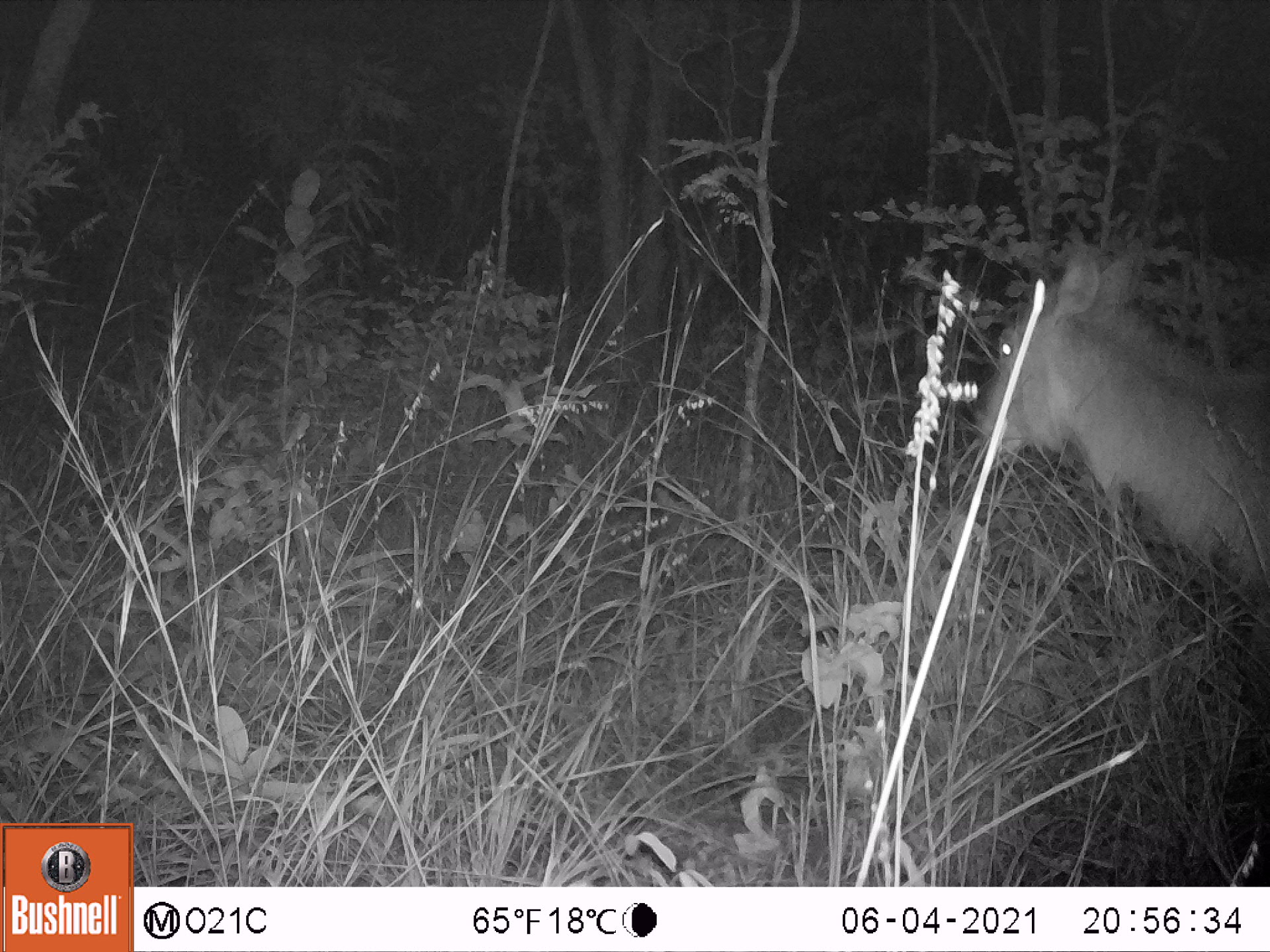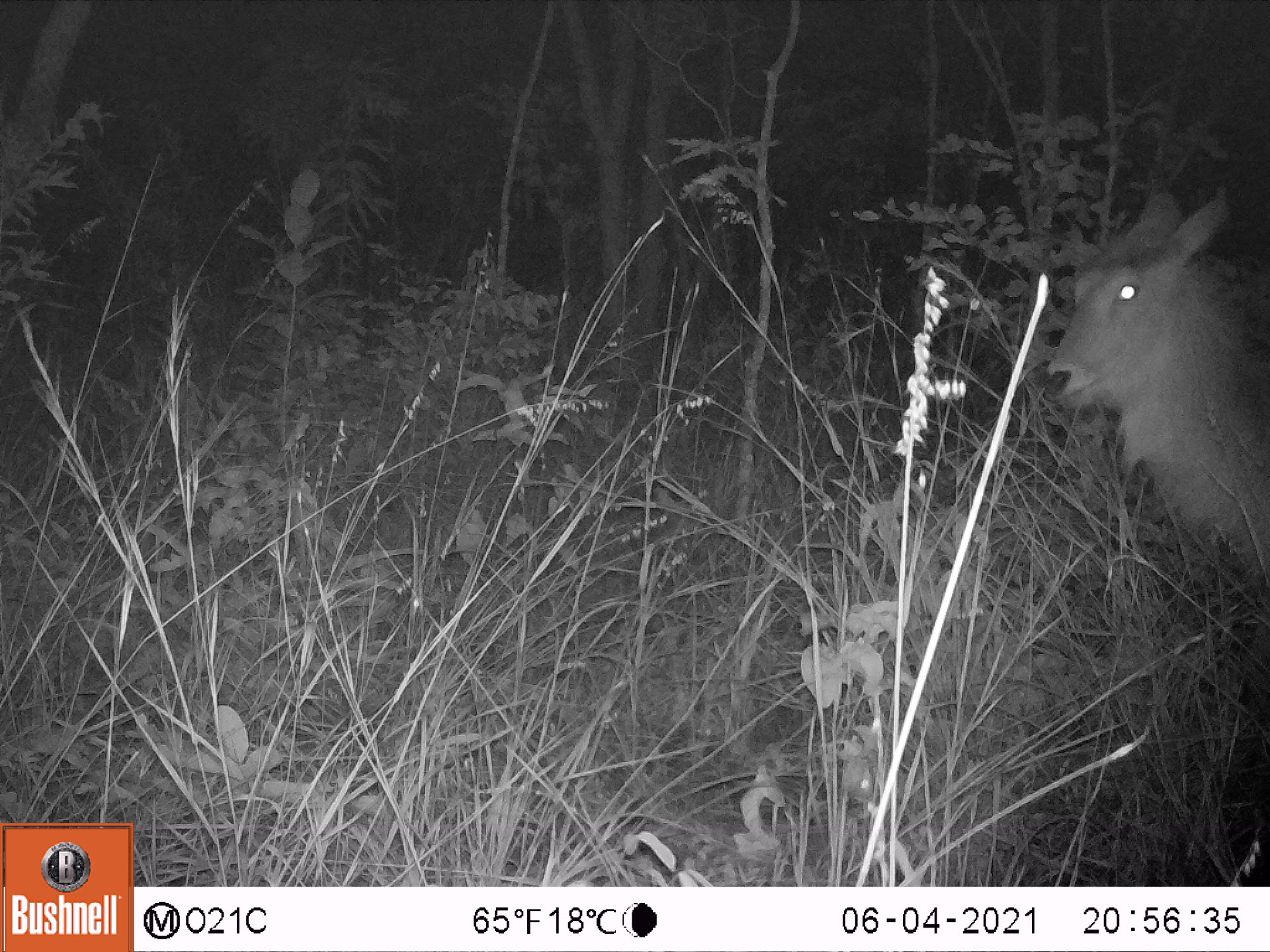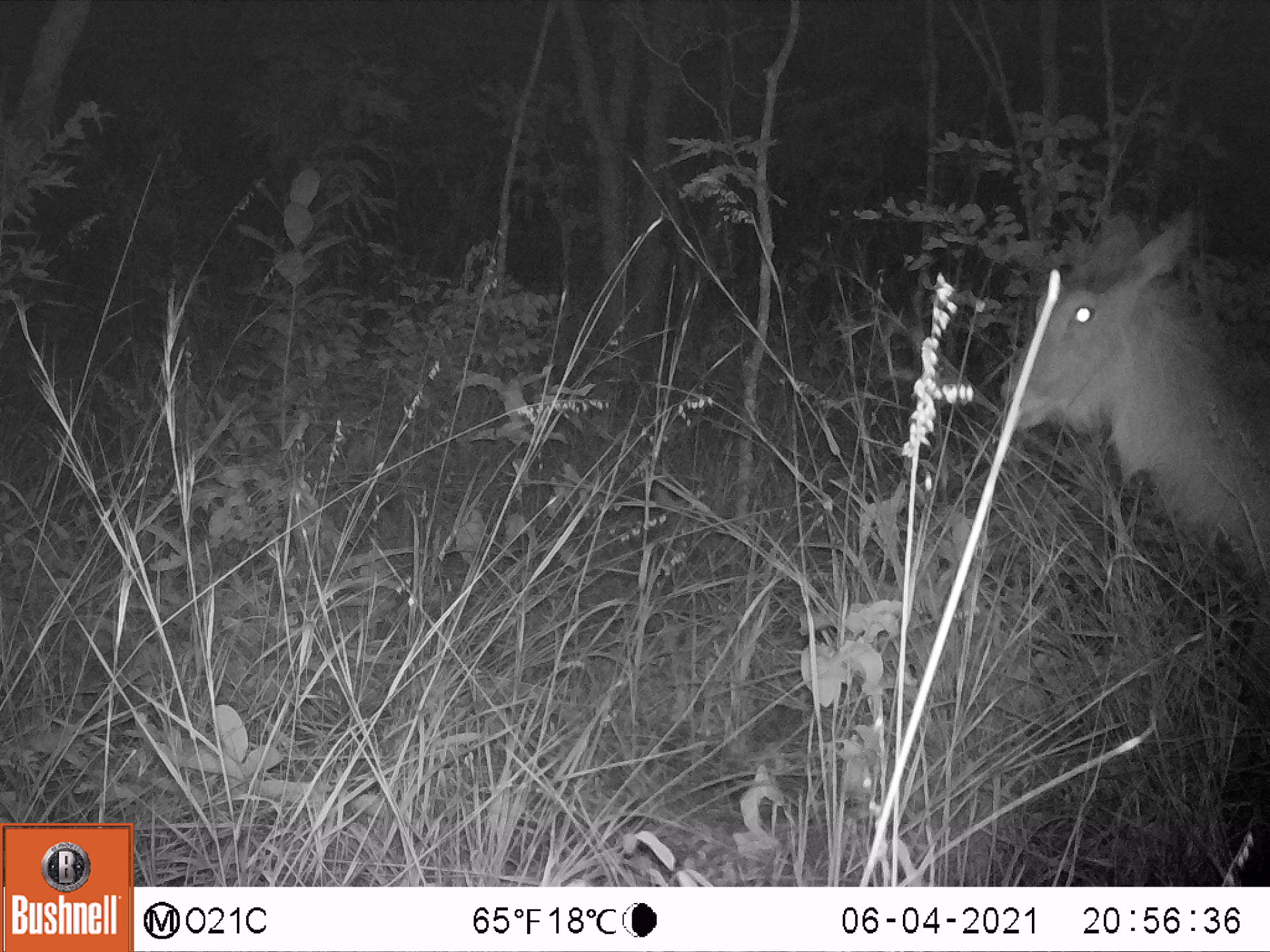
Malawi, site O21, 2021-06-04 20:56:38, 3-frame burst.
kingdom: Animalia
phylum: Chordata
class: Mammalia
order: Artiodactyla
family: Bovidae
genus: Kobus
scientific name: Kobus ellipsiprymnus ellipsiprymnus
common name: common waterbuck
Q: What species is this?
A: Common waterbuck (Kobus ellipsiprymnus ellipsiprymnus).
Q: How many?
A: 1.